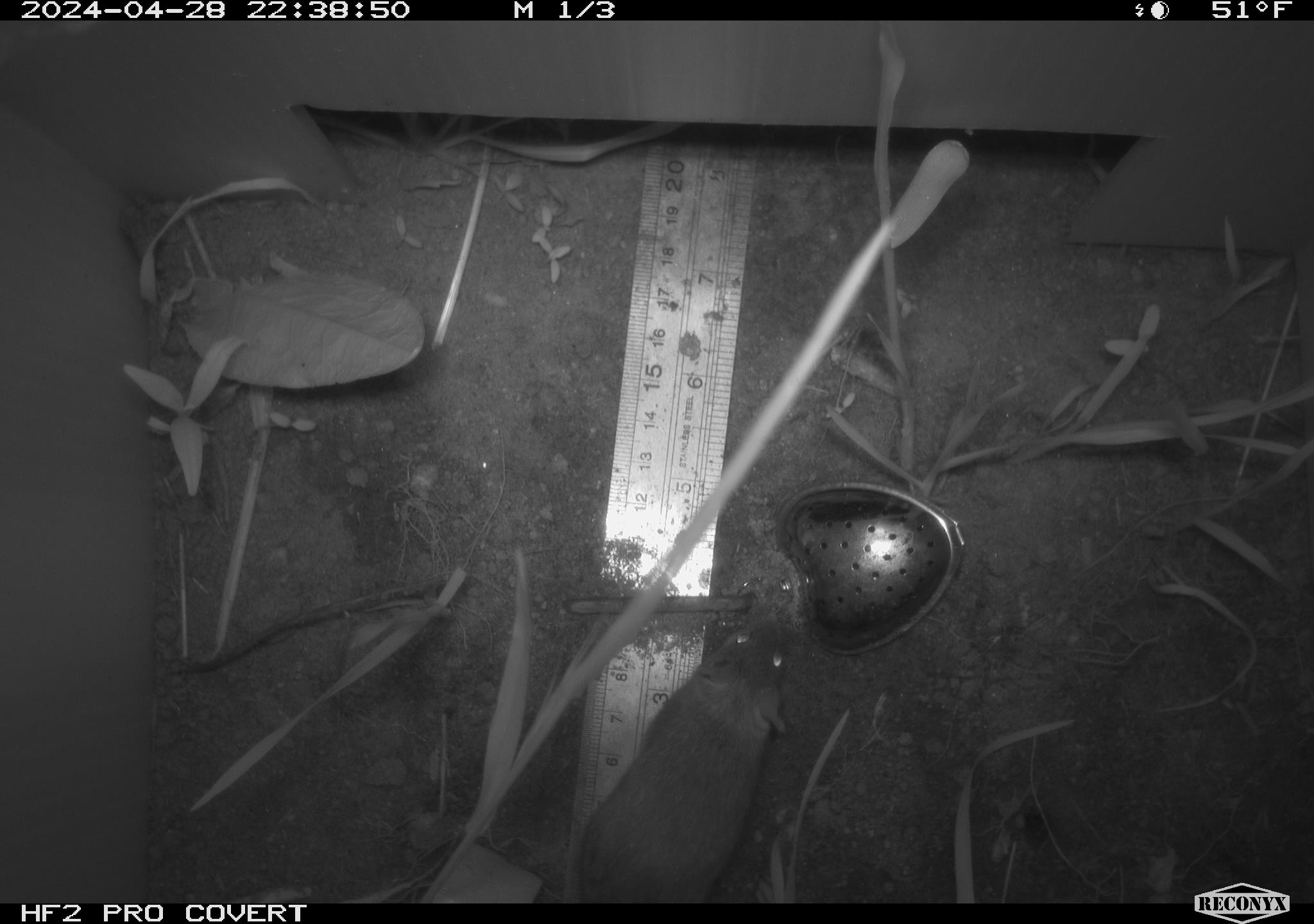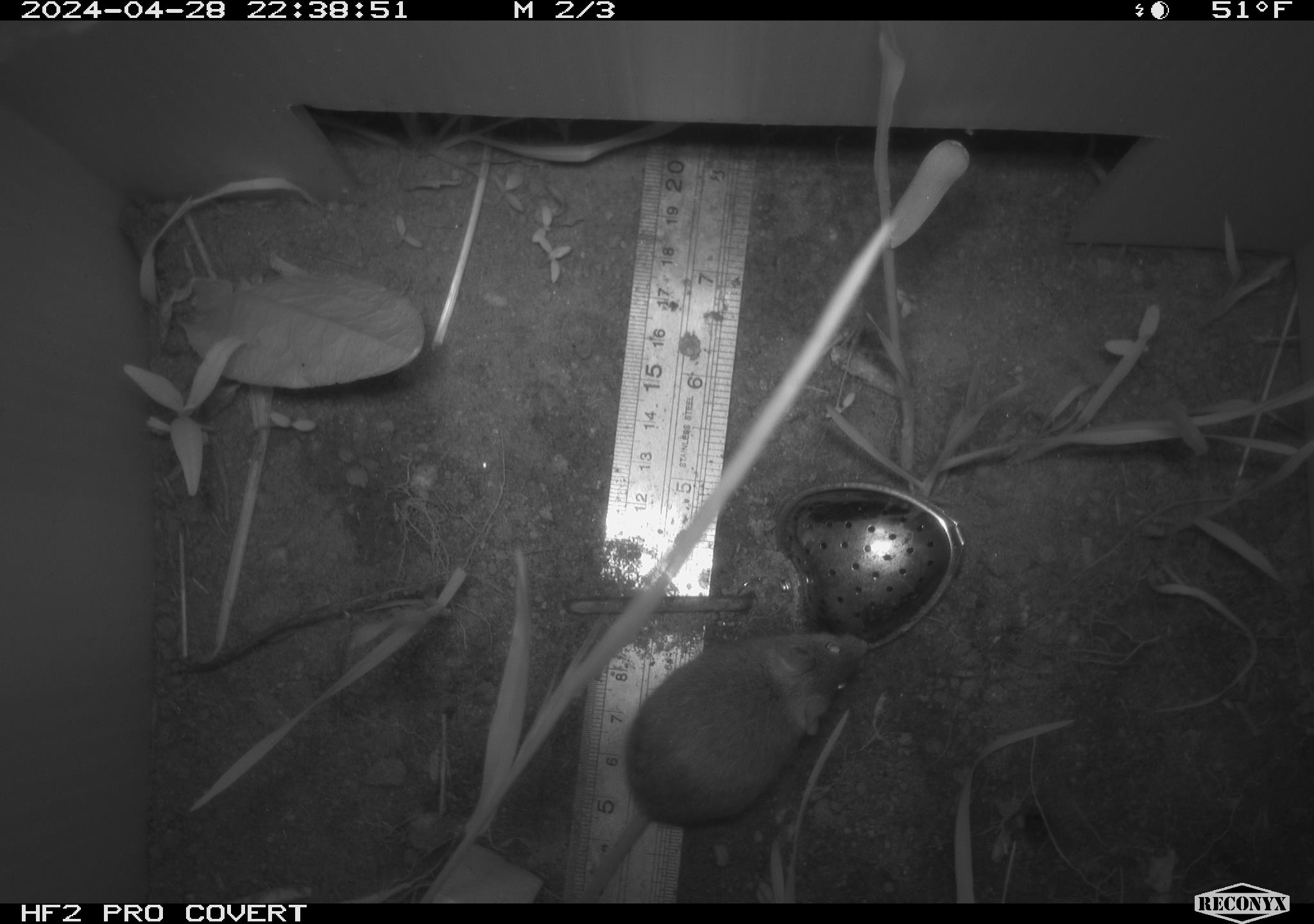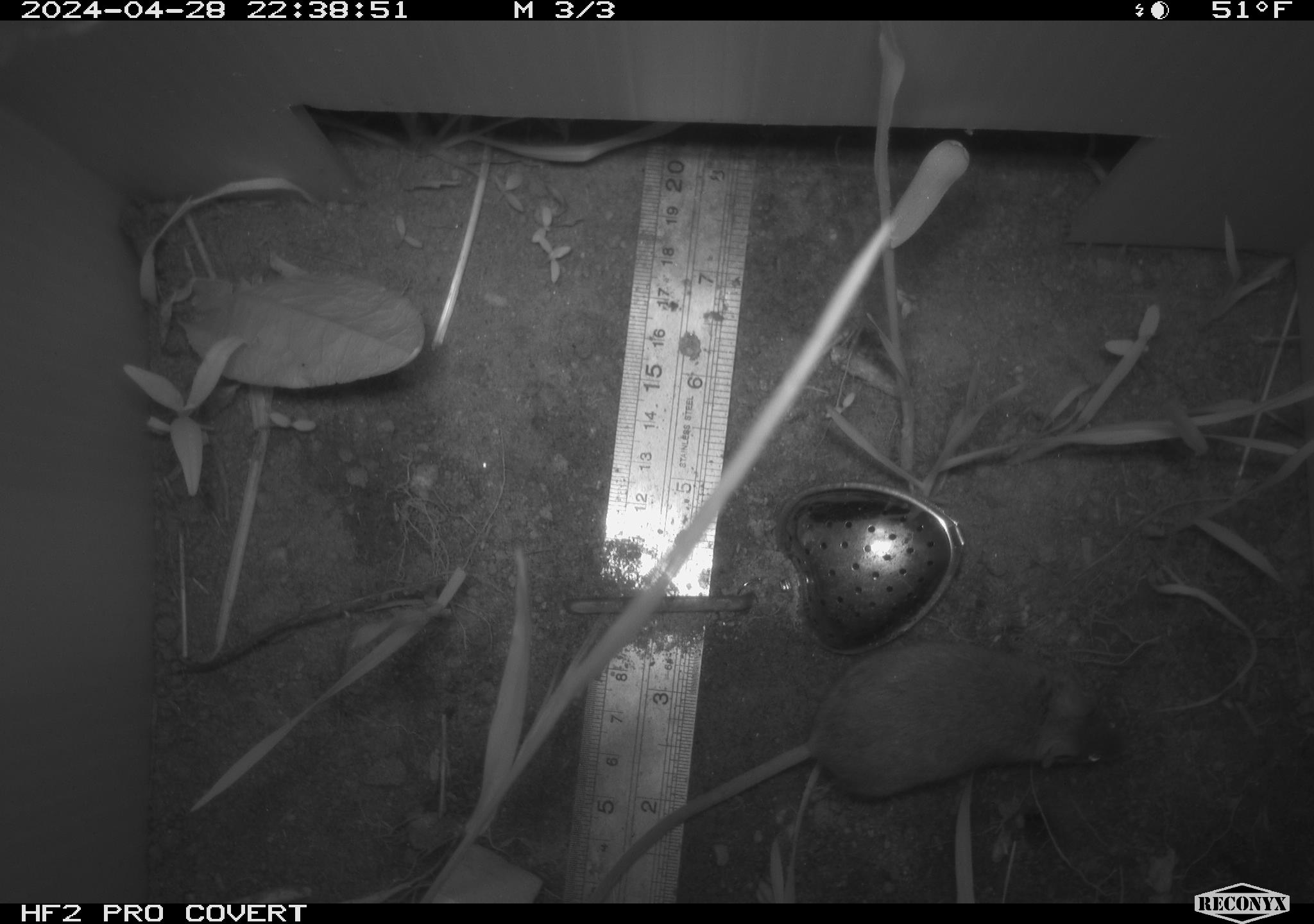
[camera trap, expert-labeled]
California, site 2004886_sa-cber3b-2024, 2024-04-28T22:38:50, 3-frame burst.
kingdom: Animalia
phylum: Chordata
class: Mammalia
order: Rodentia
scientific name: Rodentia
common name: mouse species